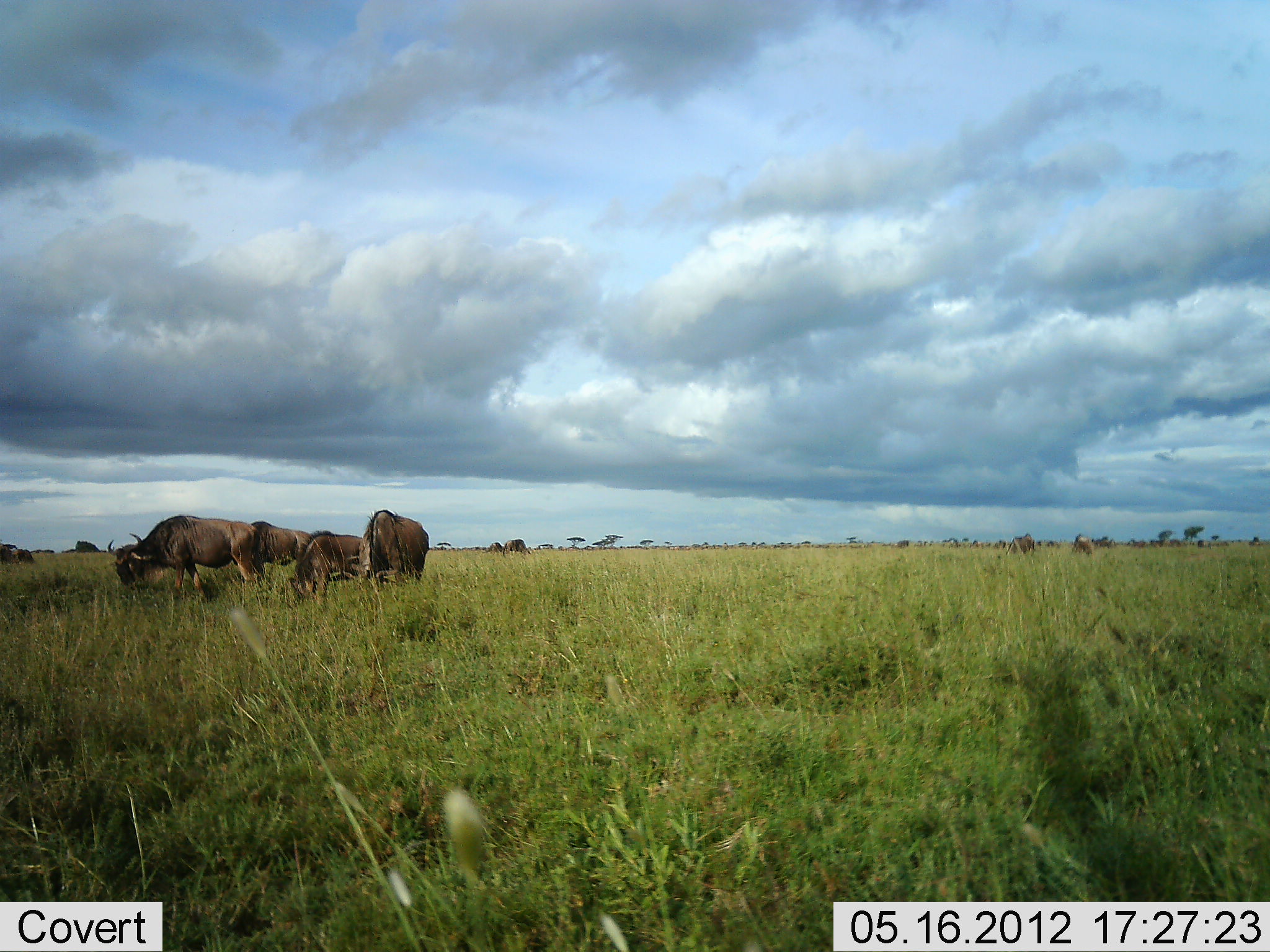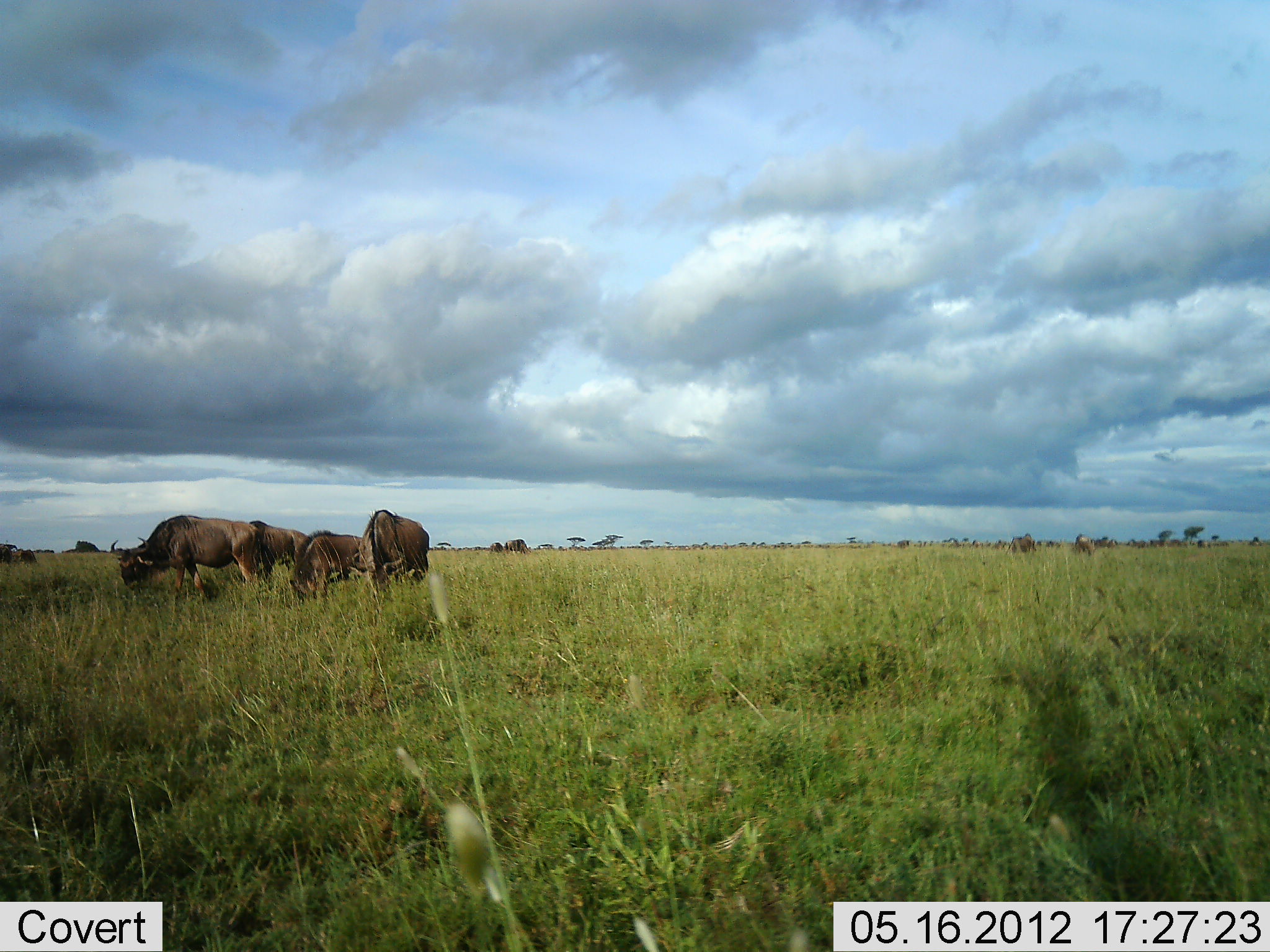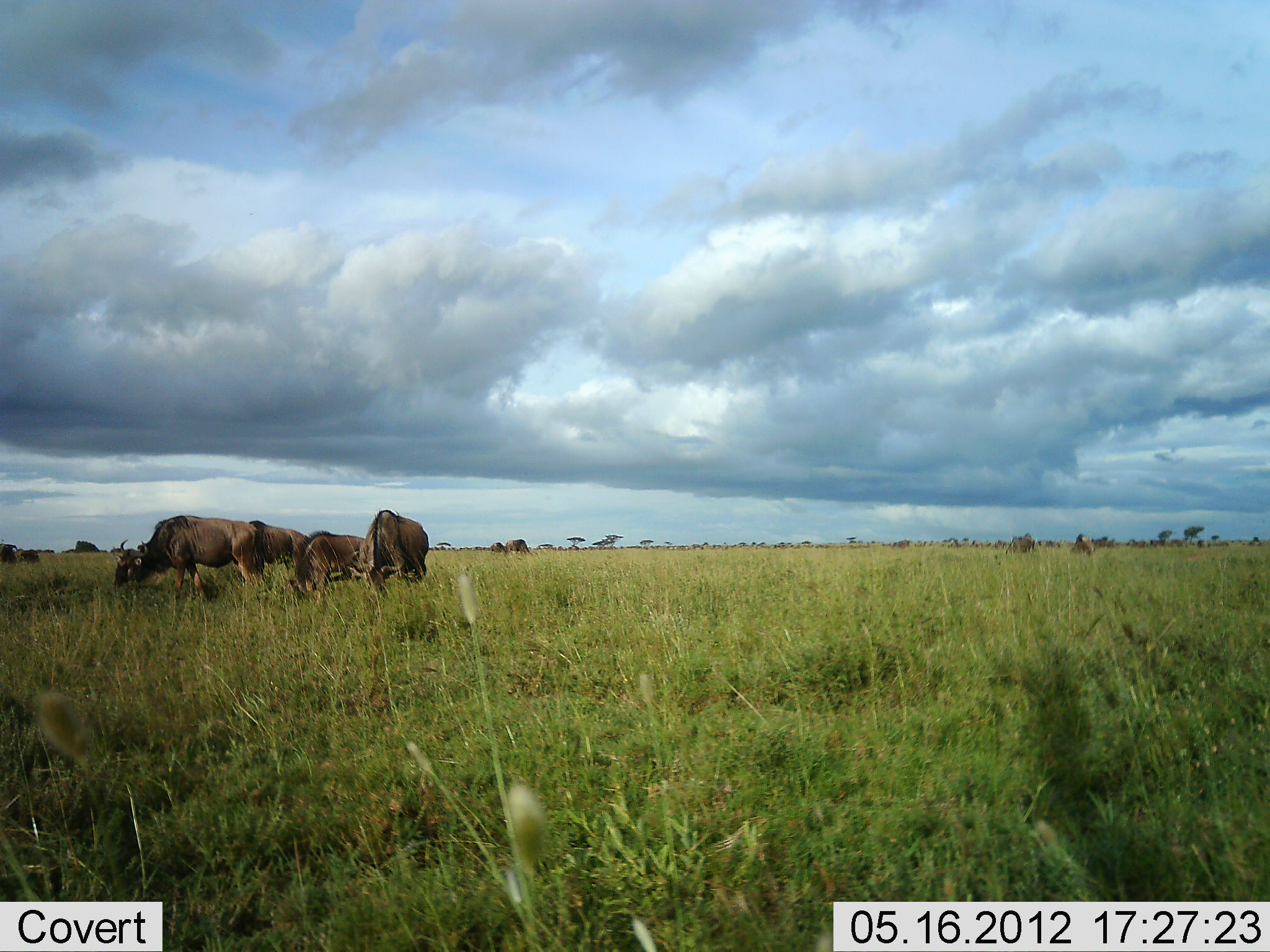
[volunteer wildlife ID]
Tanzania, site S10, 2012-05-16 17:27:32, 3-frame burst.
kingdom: Animalia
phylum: Chordata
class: Mammalia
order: Artiodactyla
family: Bovidae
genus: Connochaetes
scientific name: Connochaetes taurinus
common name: blue wildebeest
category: wildebeest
Wildebeest (blue wildebeest) (Connochaetes taurinus), count 7. Behavior (volunteer vote fractions): standing 50%, resting 0%, moving 10%, interacting 0%. Young present (vote fraction): 0%. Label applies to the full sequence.